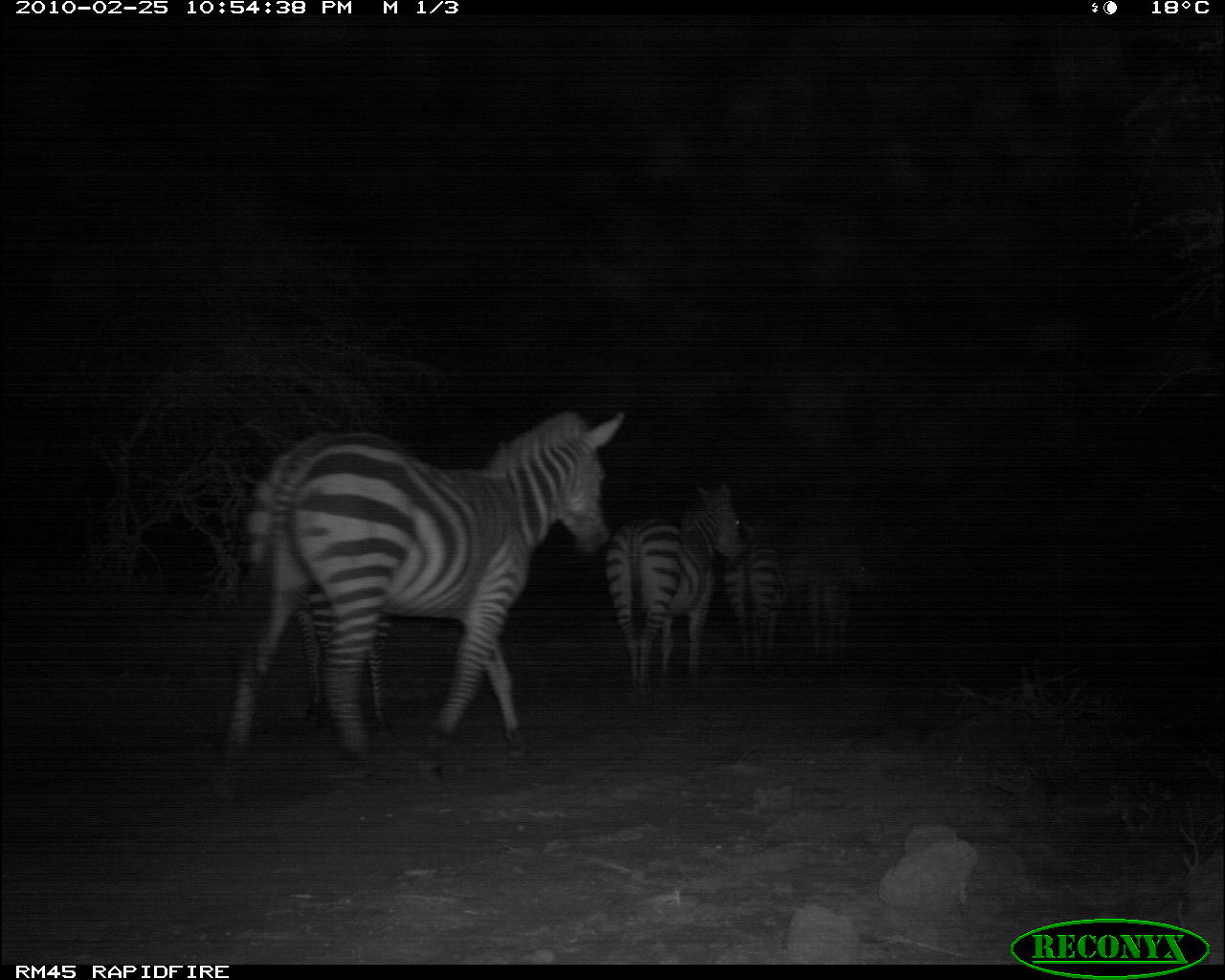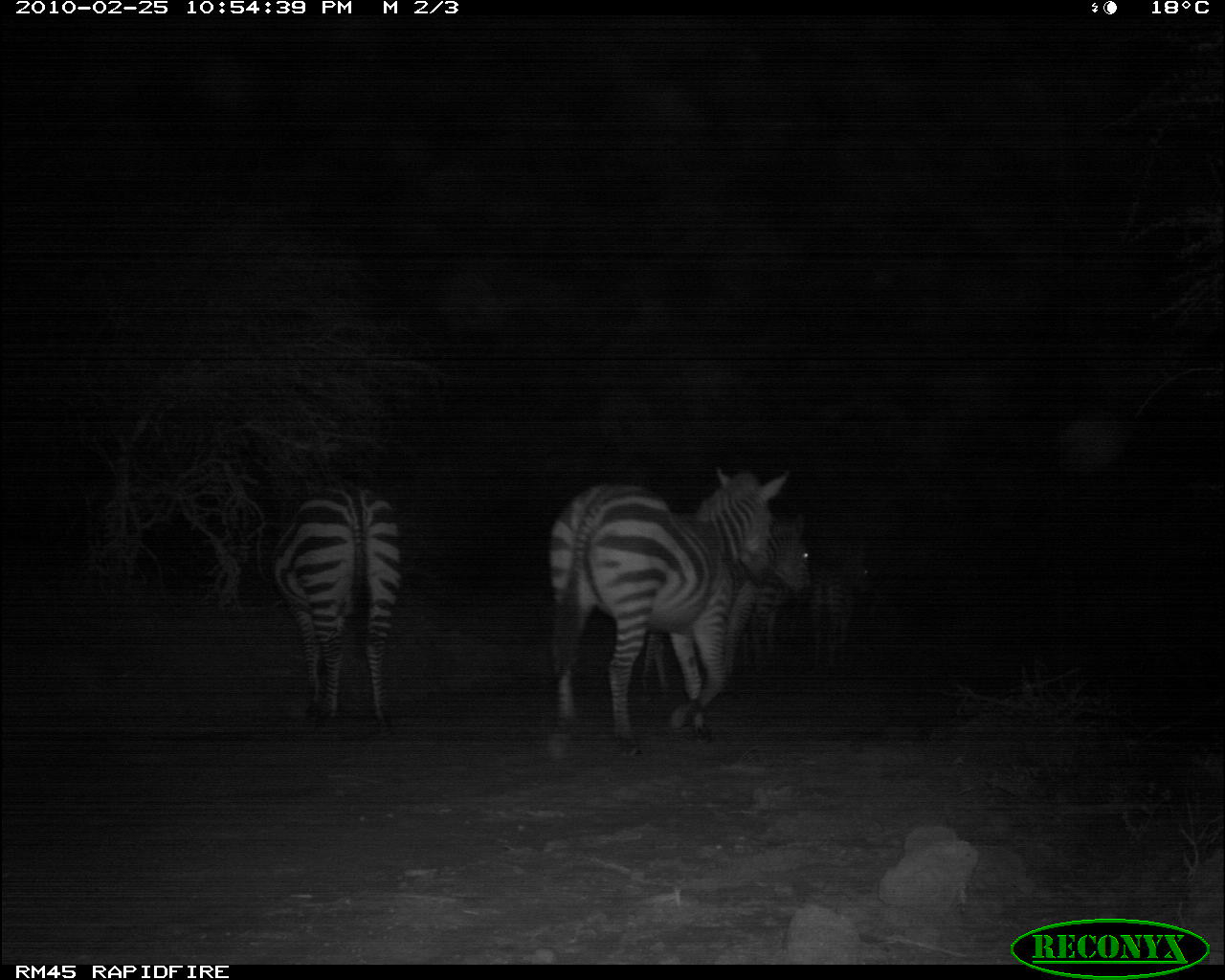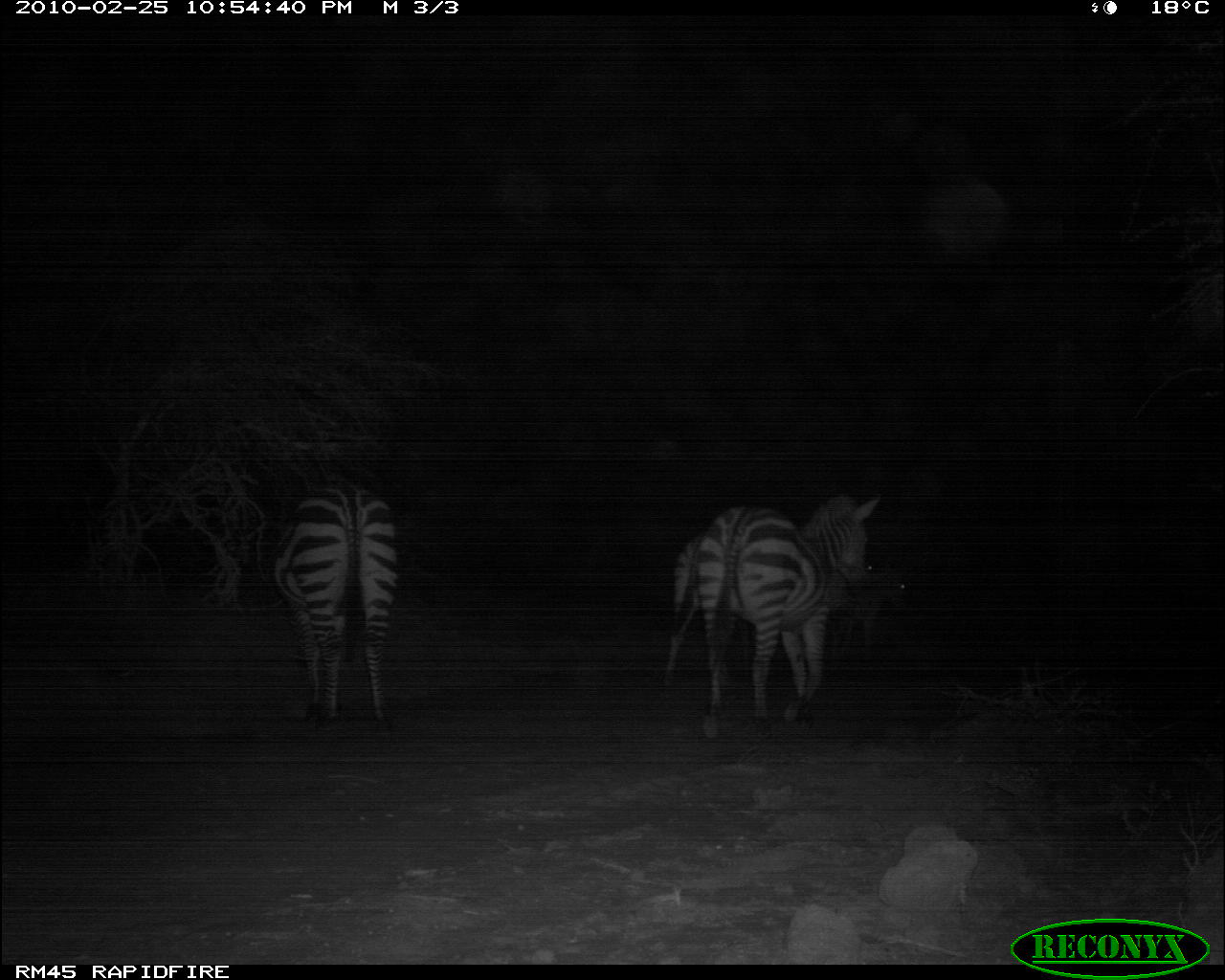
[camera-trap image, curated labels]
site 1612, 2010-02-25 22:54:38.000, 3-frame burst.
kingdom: Animalia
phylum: Chordata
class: Mammalia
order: Perissodactyla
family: Equidae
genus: Equus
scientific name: Equus quagga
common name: plains zebra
Equus quagga (plains zebra), count 4.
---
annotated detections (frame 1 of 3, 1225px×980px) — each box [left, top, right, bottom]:
equus quagga: [213, 410, 625, 784]; [605, 483, 743, 702]; [725, 520, 781, 677]; [806, 565, 867, 679]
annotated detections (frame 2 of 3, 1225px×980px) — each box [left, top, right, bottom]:
equus quagga: [545, 466, 786, 750]; [271, 484, 400, 725]; [651, 515, 812, 695]; [811, 550, 873, 669]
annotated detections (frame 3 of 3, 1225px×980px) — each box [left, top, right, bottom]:
equus quagga: [695, 495, 875, 734]; [274, 485, 398, 733]; [662, 537, 753, 677]; [832, 571, 910, 650]